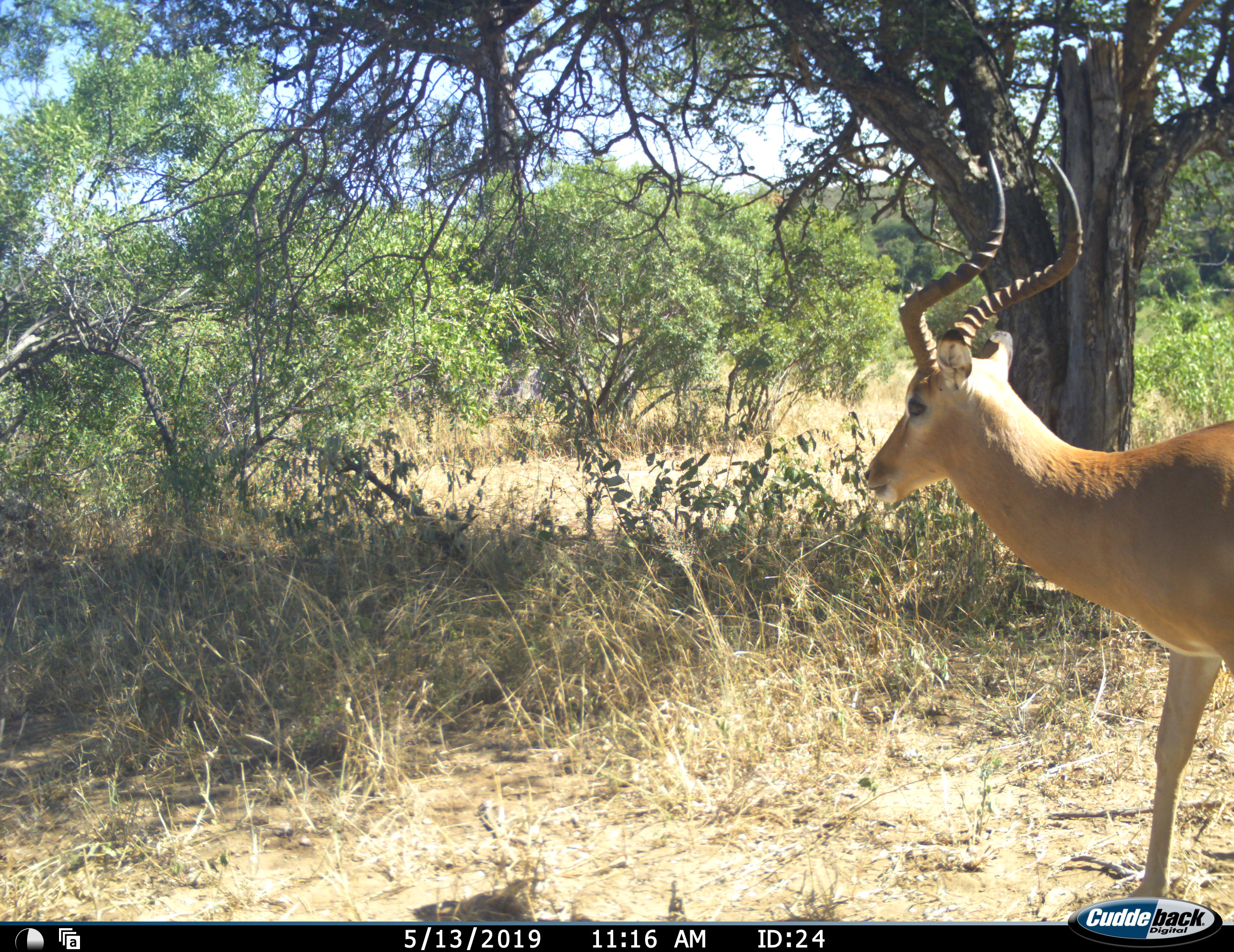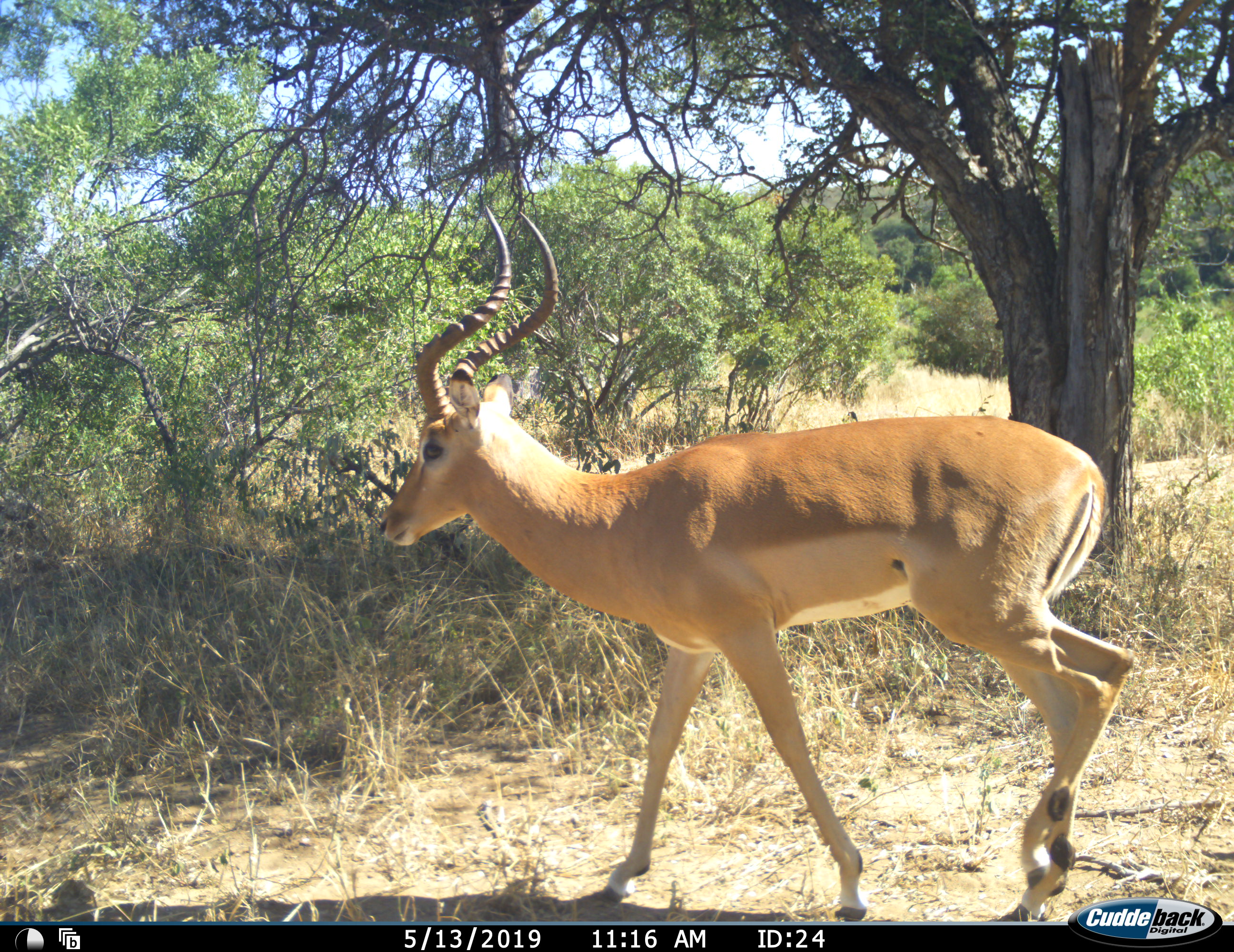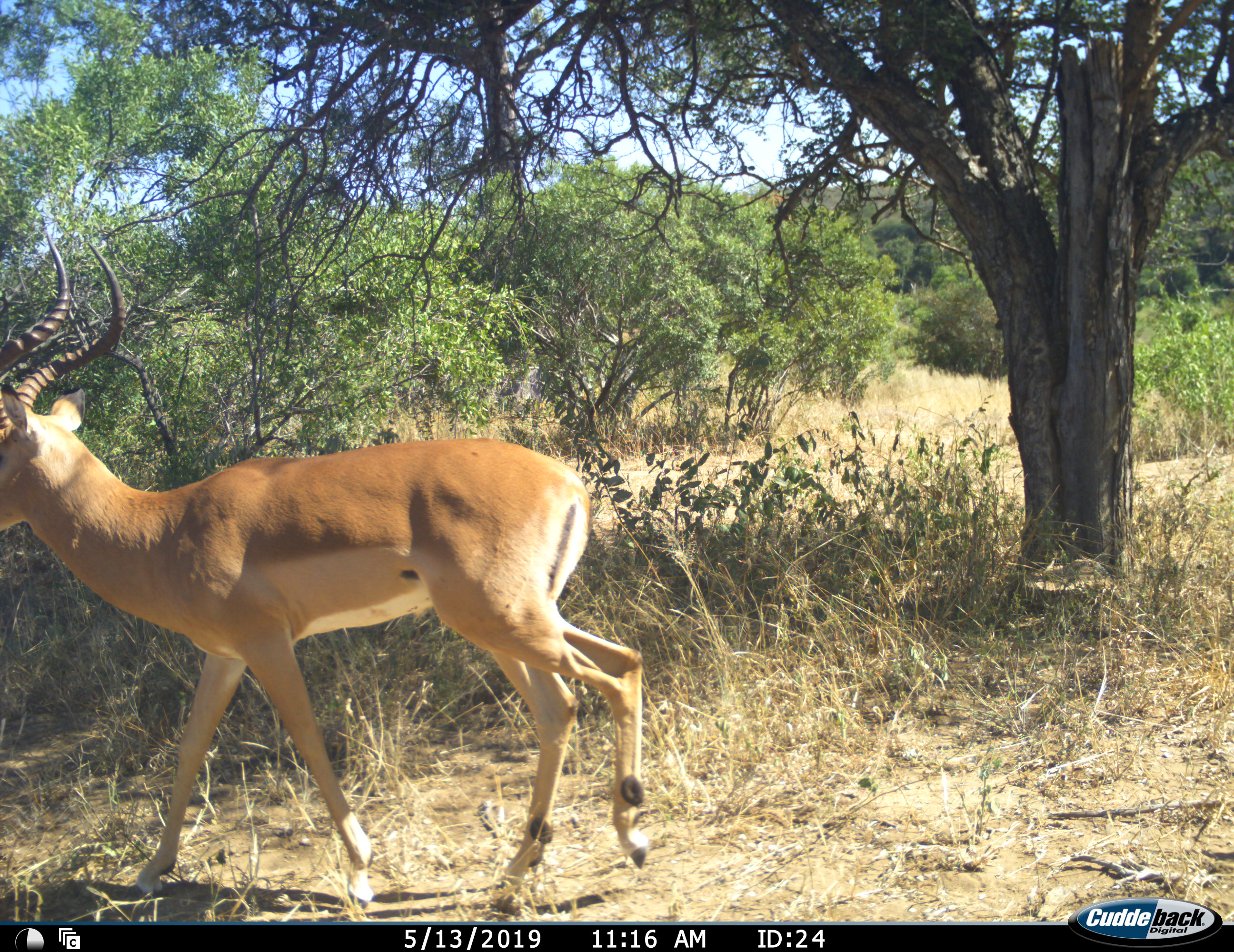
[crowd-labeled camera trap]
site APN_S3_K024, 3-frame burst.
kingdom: Animalia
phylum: Chordata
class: Mammalia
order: Artiodactyla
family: Bovidae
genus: Aepyceros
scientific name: Aepyceros melampus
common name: impala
Impala (Aepyceros melampus), count 1. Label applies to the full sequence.